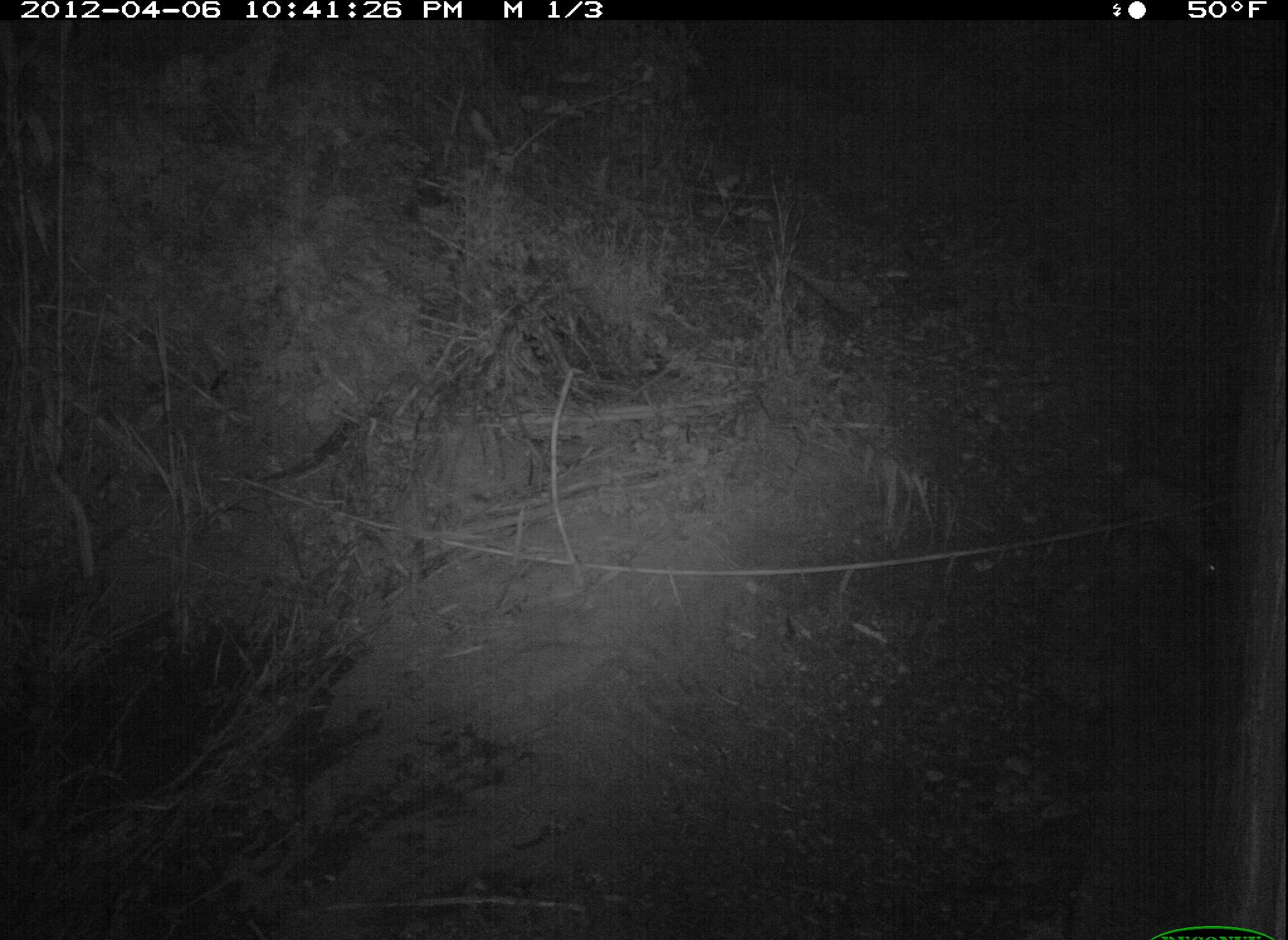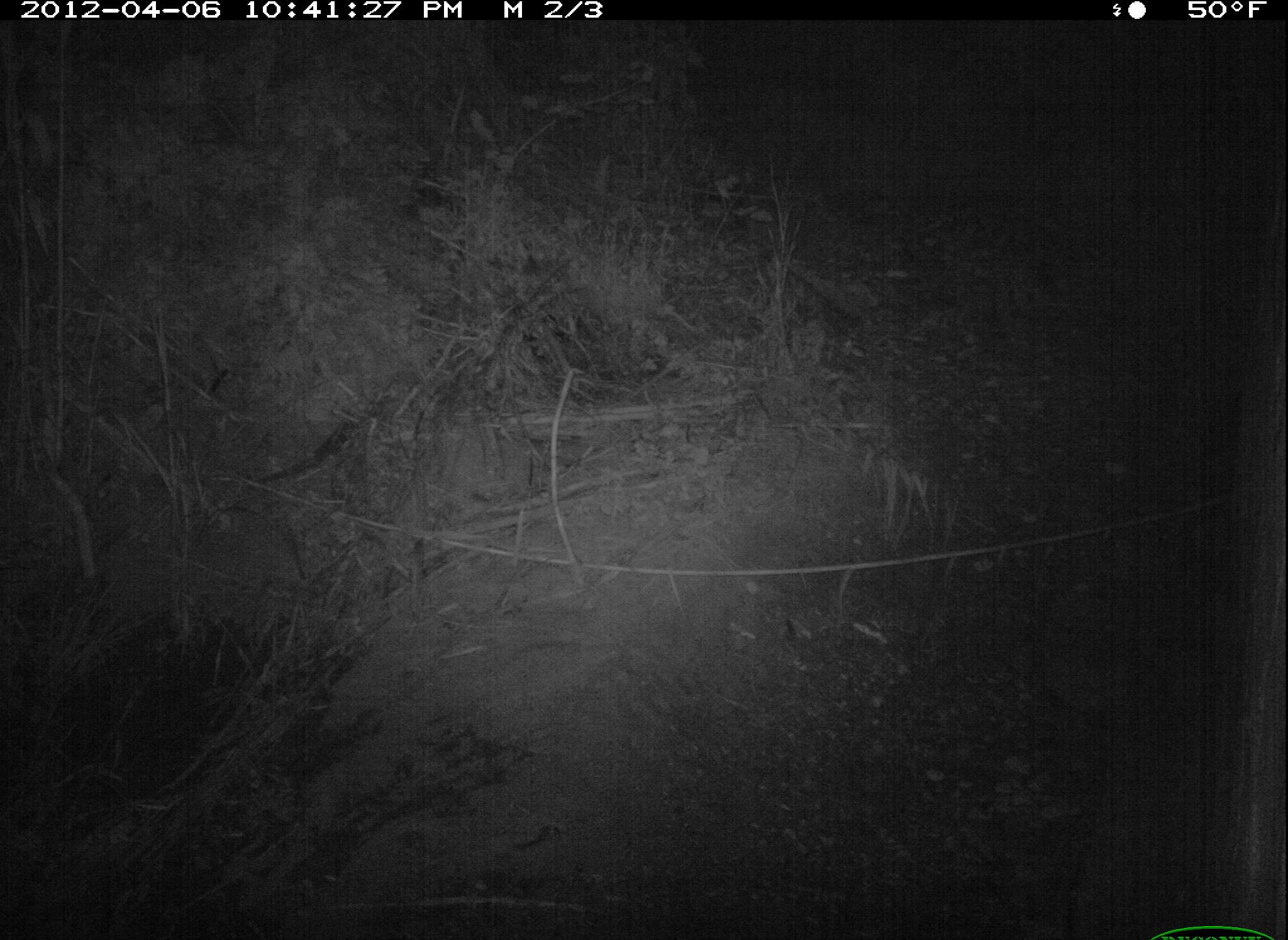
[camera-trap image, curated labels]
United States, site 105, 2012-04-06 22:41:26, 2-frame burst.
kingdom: Animalia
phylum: Chordata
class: Mammalia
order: Didelphimorphia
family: Didelphidae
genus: Didelphis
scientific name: Didelphis virginiana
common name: virginia opossum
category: opossum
Opossum (virginia opossum) (Didelphis virginiana).